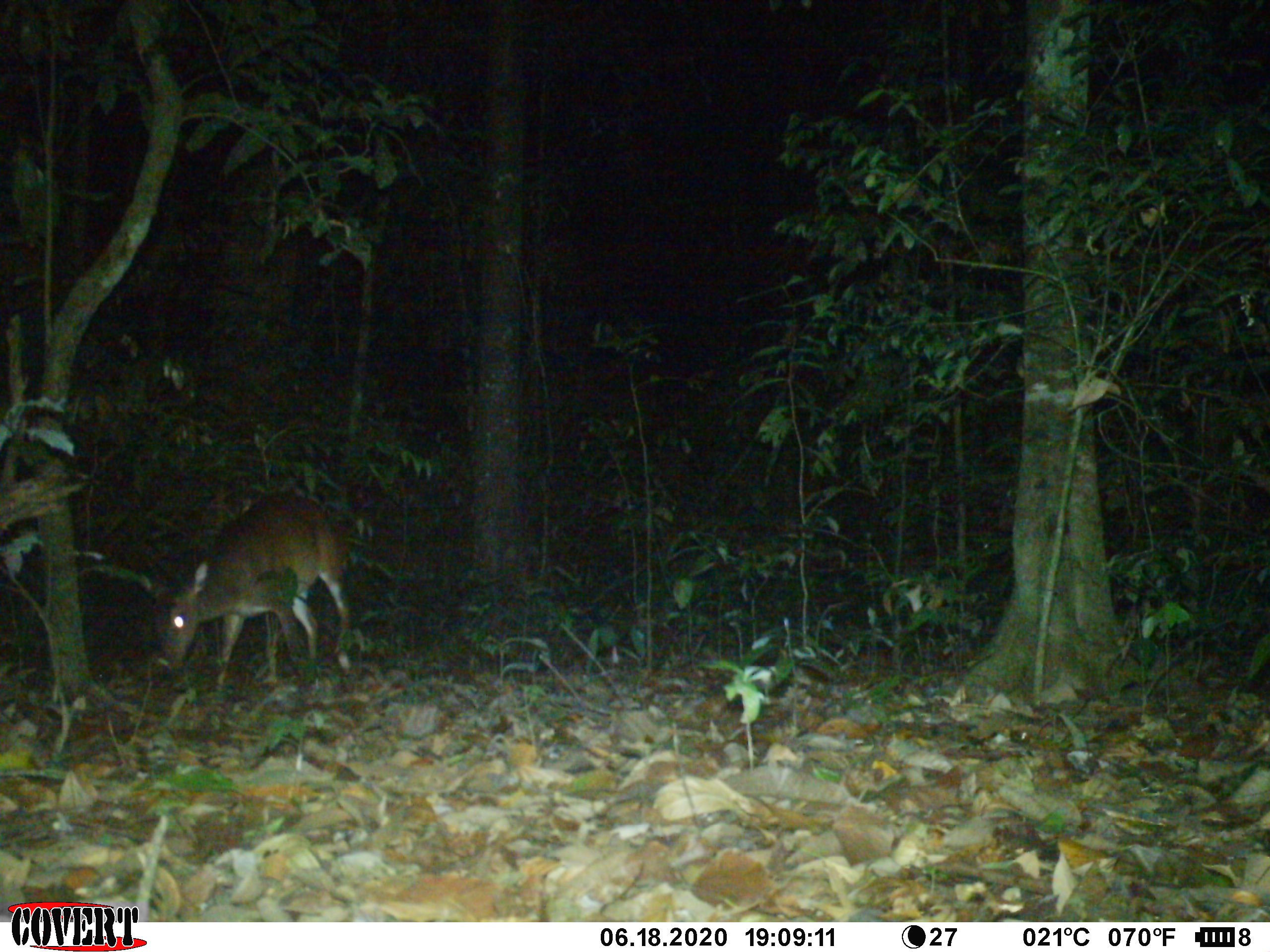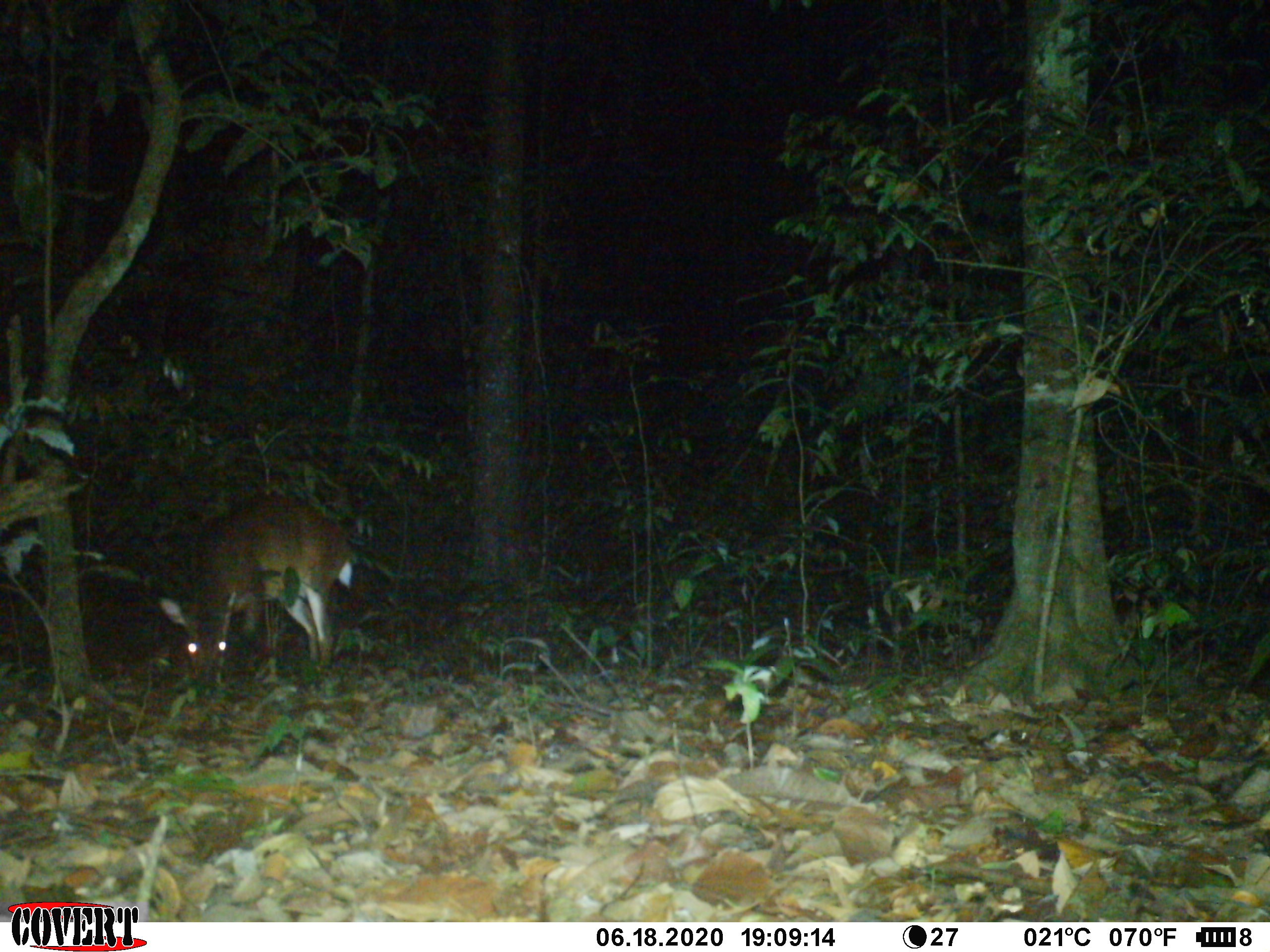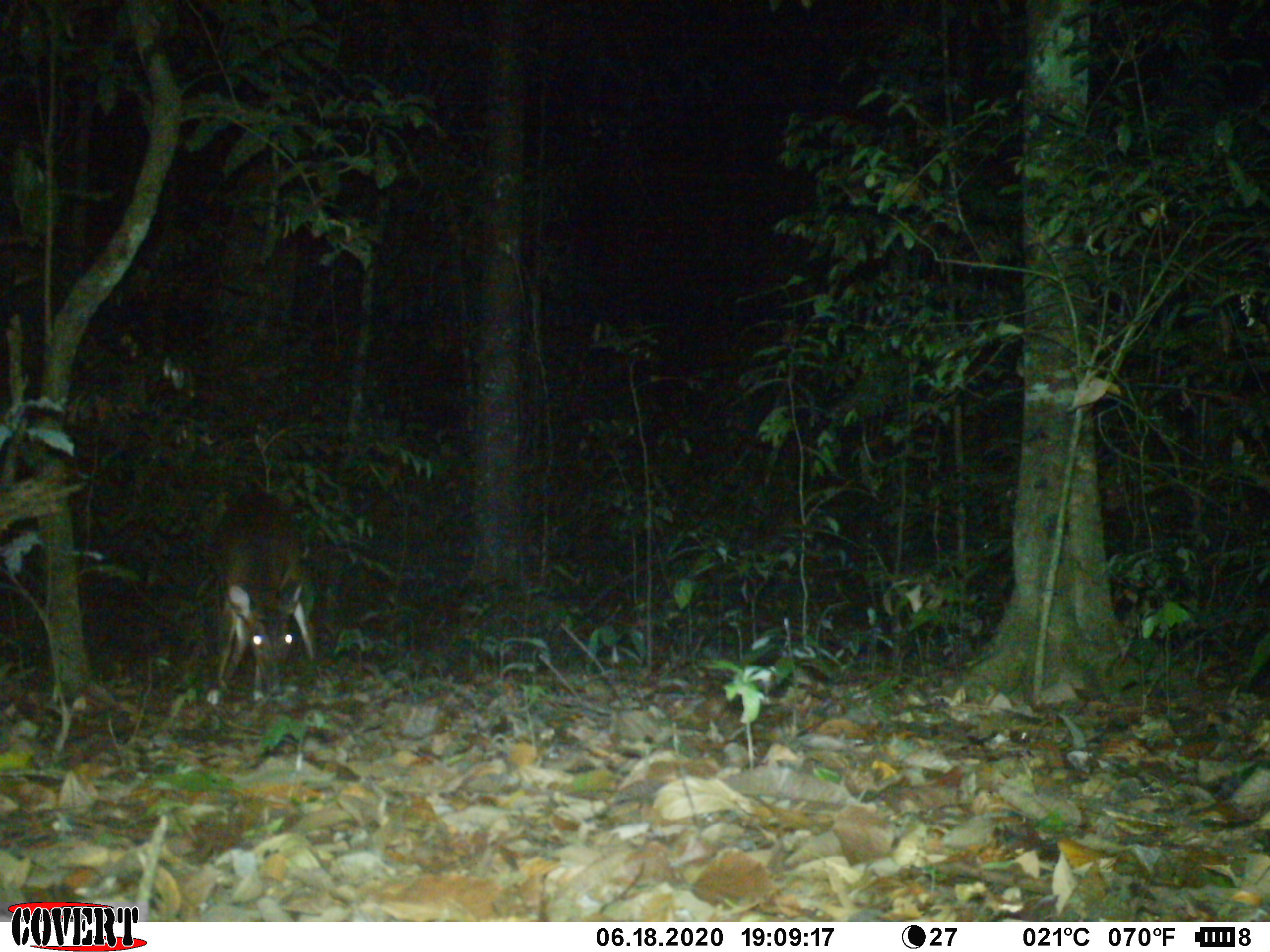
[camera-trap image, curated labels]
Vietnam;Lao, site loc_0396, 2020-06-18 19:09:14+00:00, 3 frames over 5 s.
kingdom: Animalia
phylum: Chordata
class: Mammalia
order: Artiodactyla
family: Cervidae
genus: Muntiacus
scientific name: Muntiacus vuquangensis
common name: large-antlered muntjac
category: large antlered muntjac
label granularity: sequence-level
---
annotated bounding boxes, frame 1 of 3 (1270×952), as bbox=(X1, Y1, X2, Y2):
large antlered muntjac: bbox=(162, 493, 351, 691)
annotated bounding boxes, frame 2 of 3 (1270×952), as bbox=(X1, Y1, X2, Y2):
large antlered muntjac: bbox=(158, 492, 356, 695)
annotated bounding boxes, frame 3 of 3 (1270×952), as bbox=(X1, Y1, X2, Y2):
large antlered muntjac: bbox=(204, 492, 312, 705)